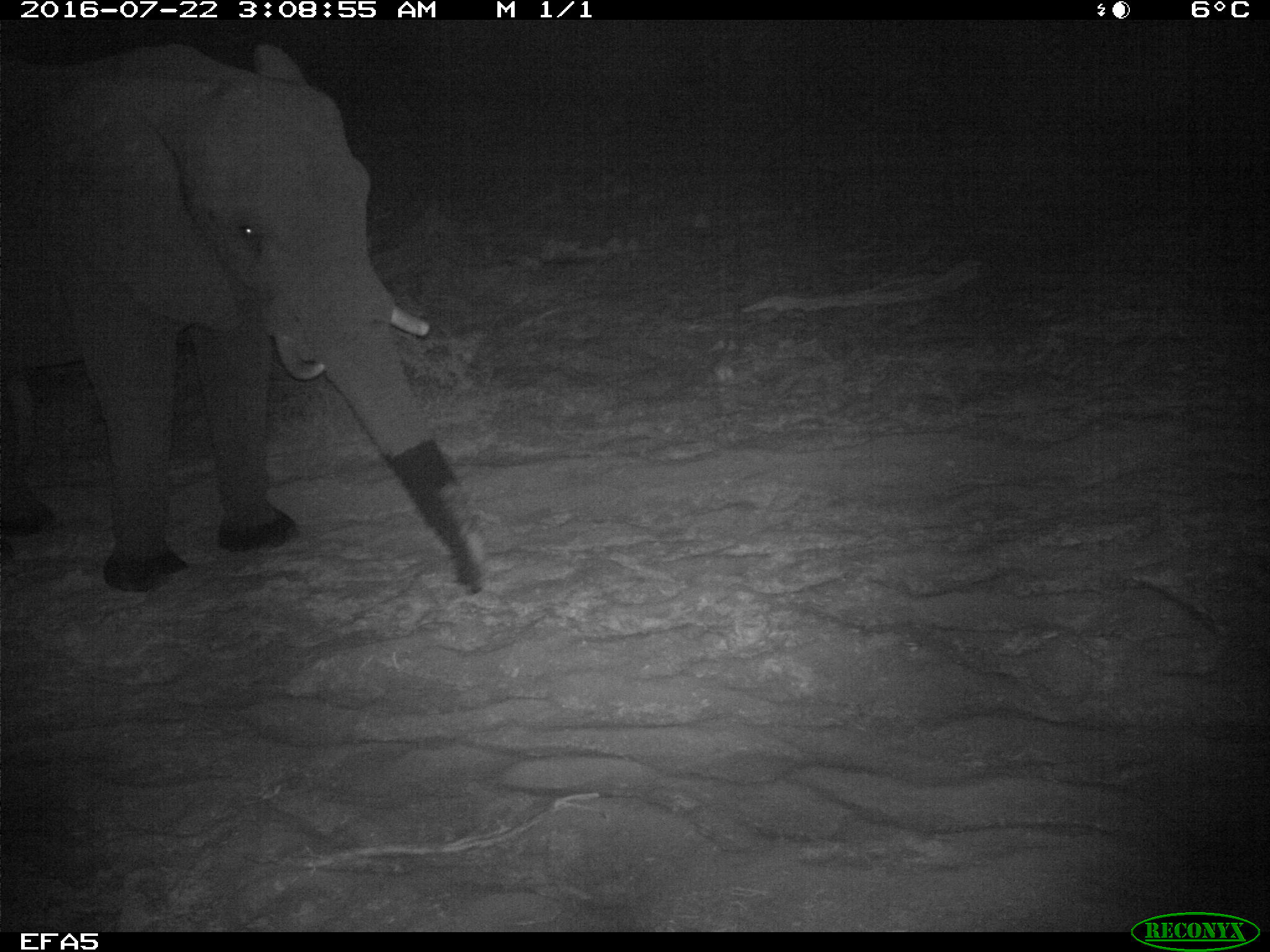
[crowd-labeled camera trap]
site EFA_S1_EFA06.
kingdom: Animalia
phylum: Chordata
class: Mammalia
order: Proboscidea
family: Elephantidae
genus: Loxodonta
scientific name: Loxodonta africana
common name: african bush elephant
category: elephant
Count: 1.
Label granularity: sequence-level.